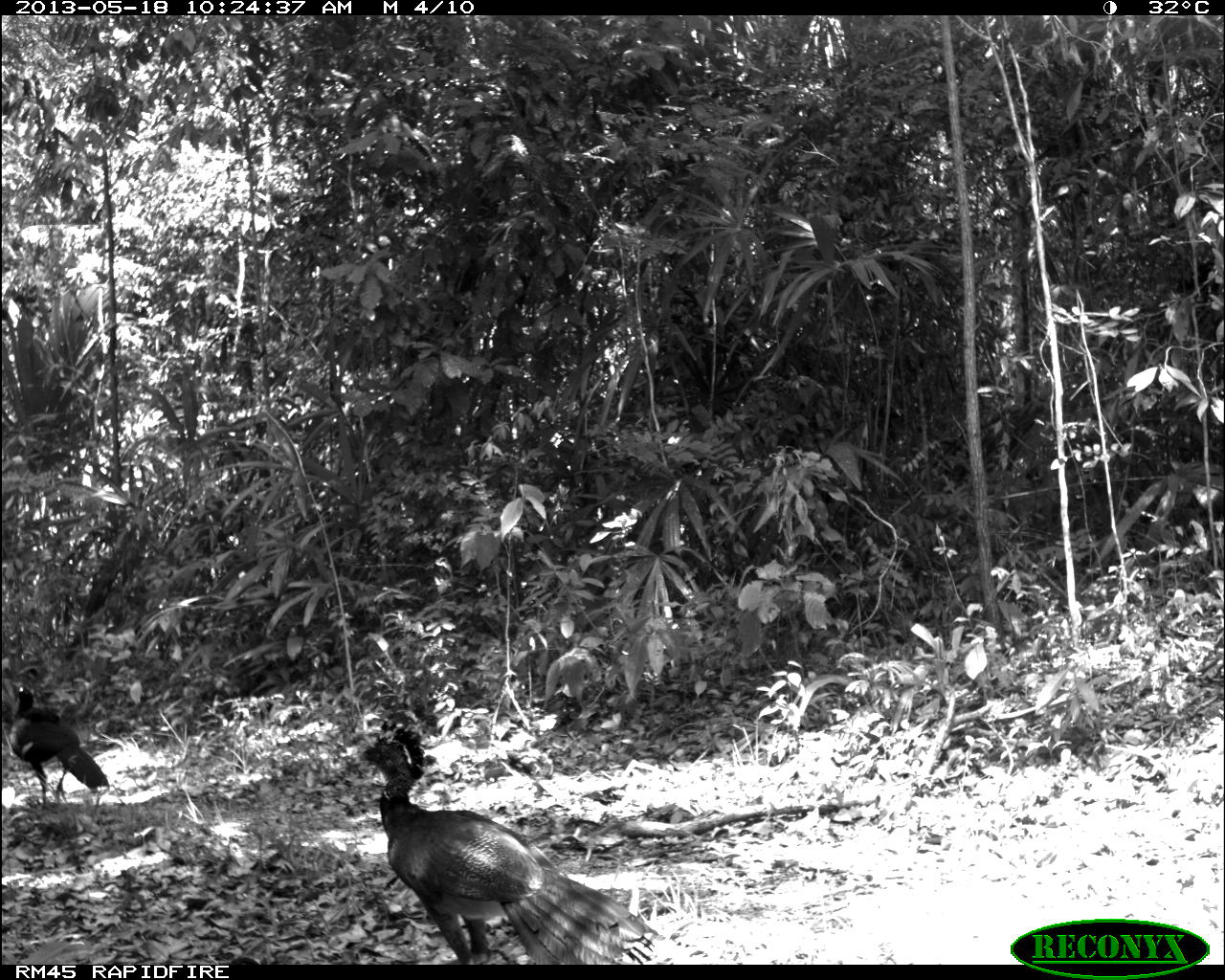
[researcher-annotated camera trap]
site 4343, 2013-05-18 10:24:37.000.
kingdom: Animalia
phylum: Chordata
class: Aves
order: Galliformes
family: Cracidae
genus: Crax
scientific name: Crax rubra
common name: great curassow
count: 2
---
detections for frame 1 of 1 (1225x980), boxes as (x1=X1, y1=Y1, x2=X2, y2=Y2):
crax rubra: (x1=357, y1=718, x2=666, y2=963); (x1=6, y1=680, x2=108, y2=808)